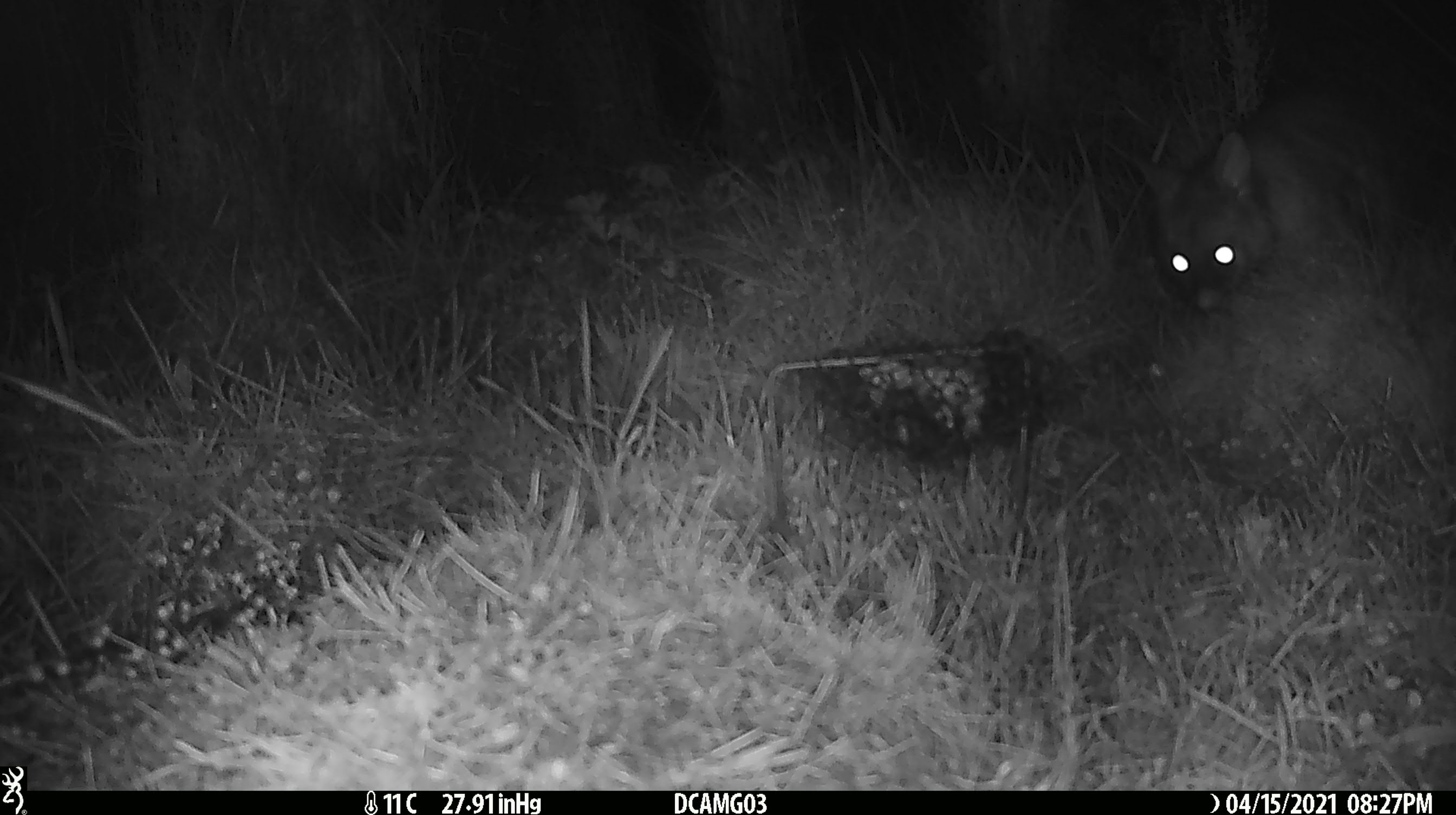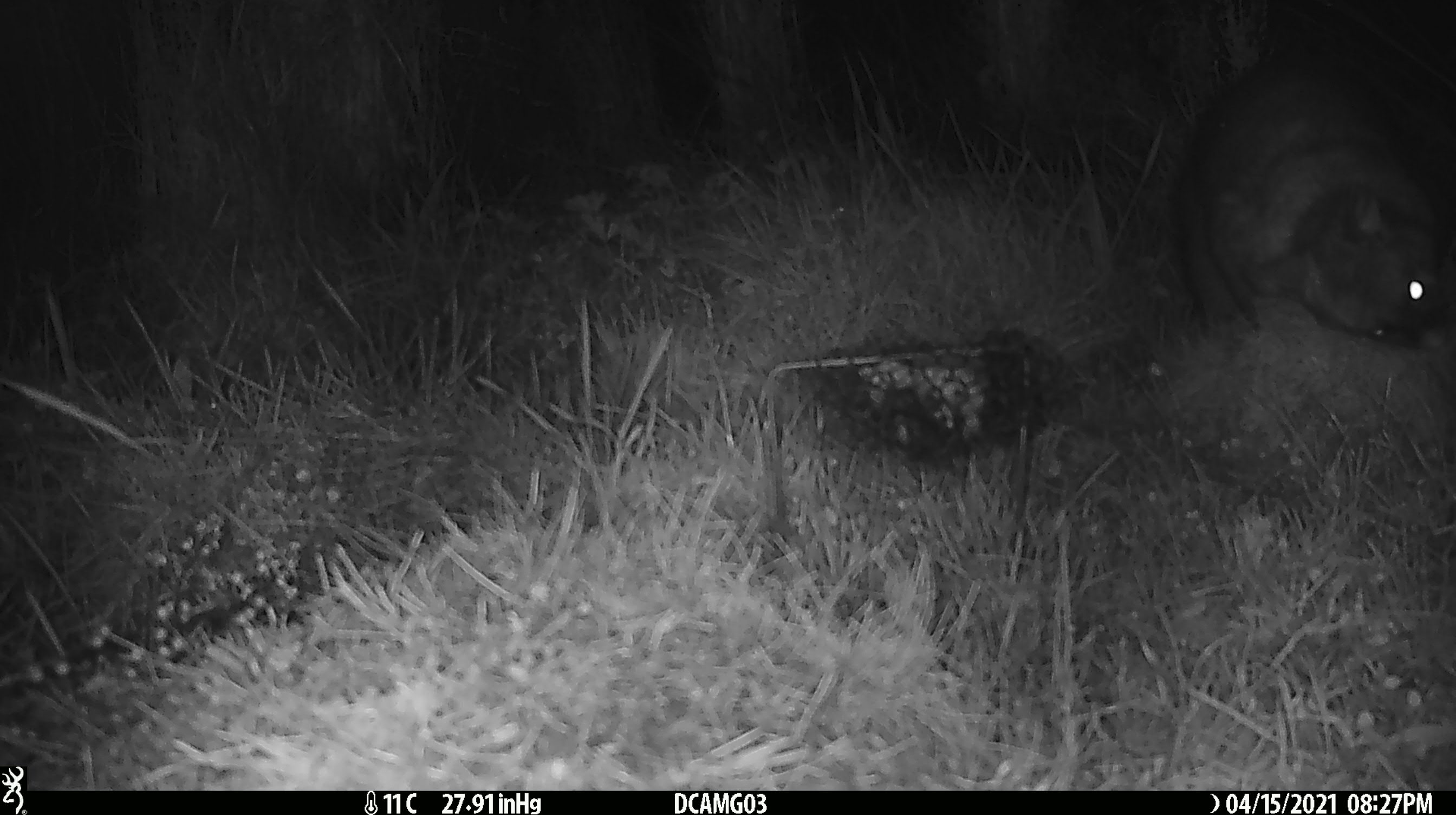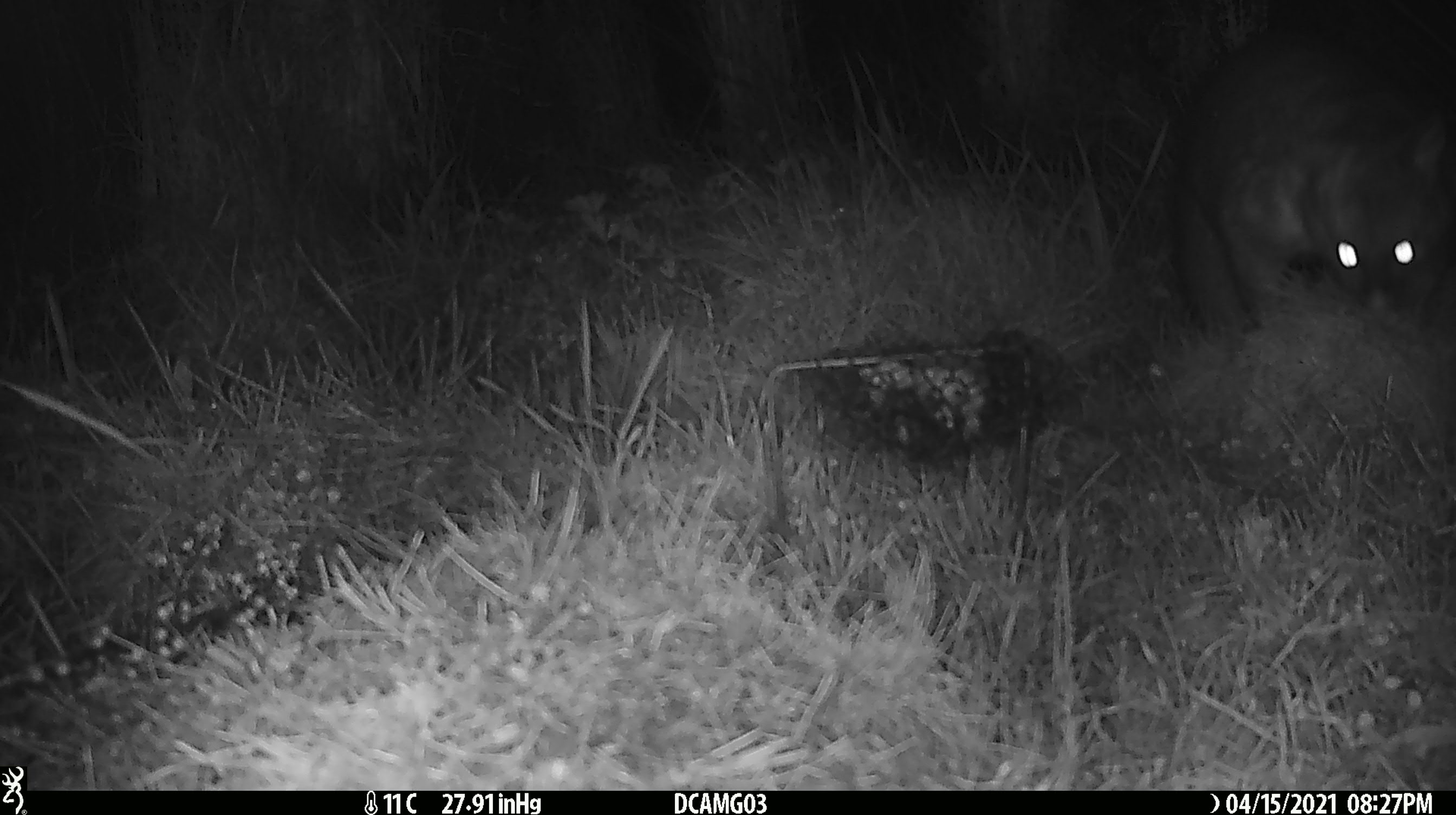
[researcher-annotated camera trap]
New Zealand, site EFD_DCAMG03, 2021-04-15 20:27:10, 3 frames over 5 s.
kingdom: Animalia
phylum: Chordata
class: Mammalia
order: Diprotodontia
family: Phalangeridae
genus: Trichosurus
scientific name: Trichosurus vulpecula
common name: common brushtail possum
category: possum